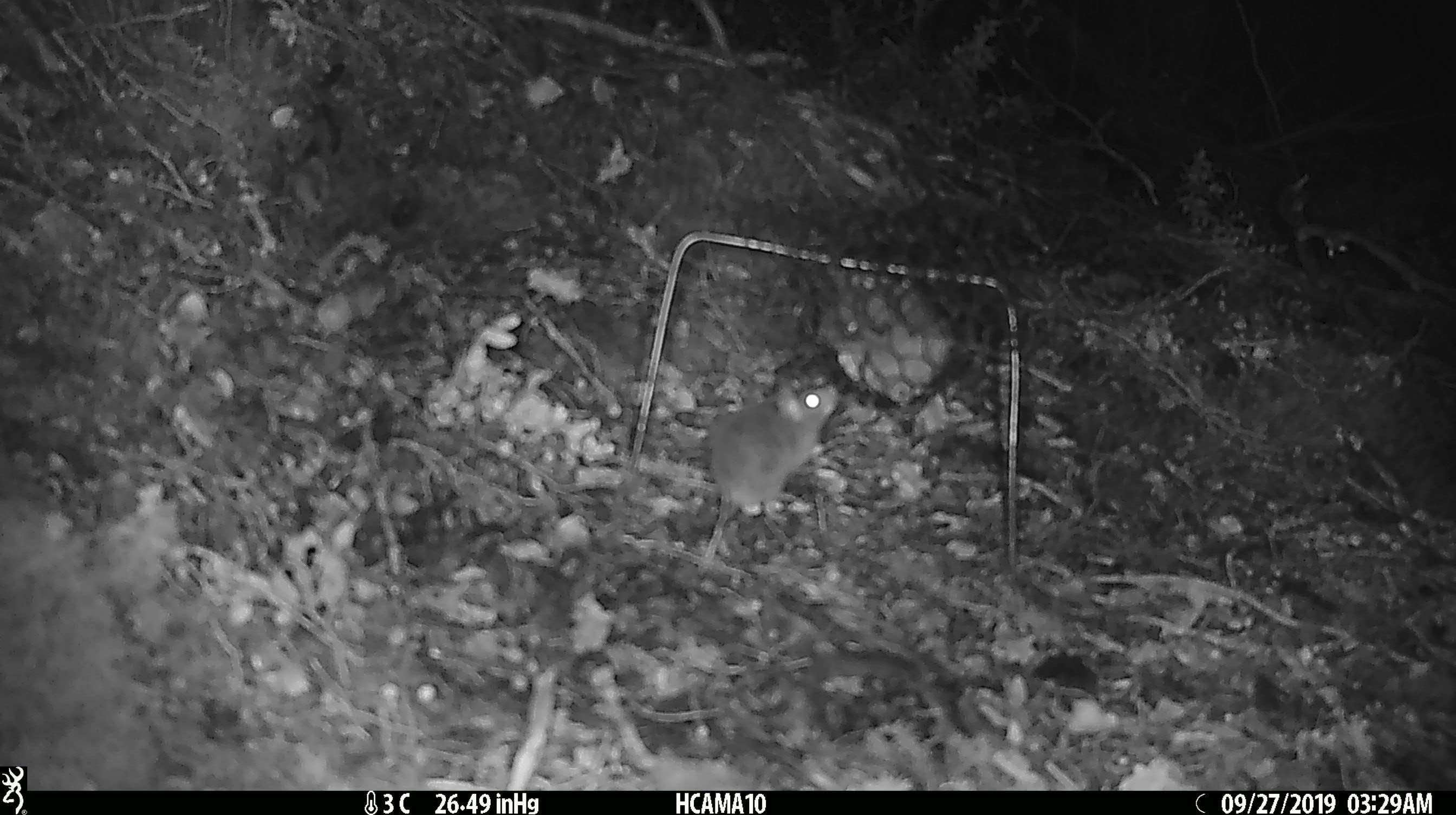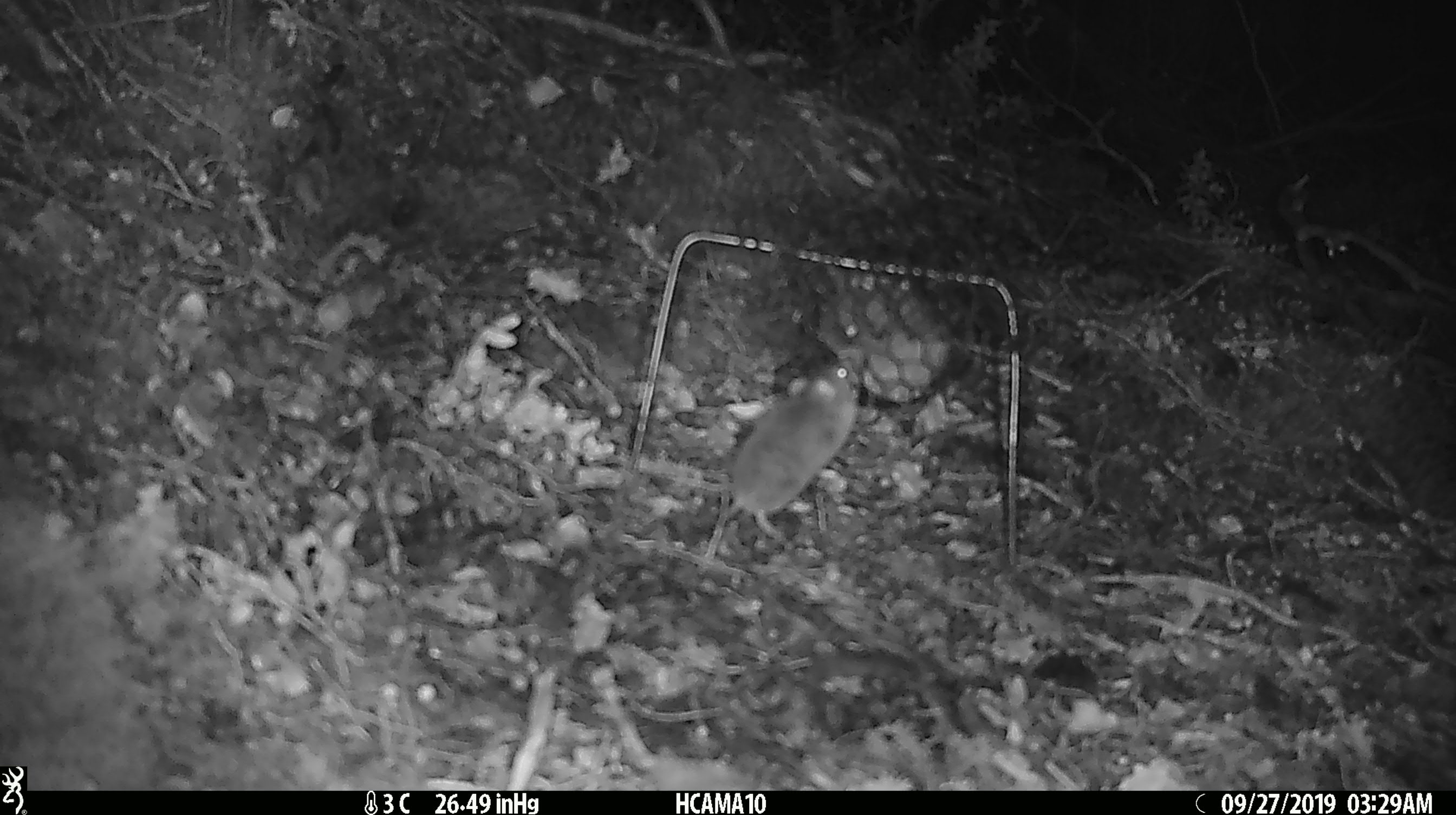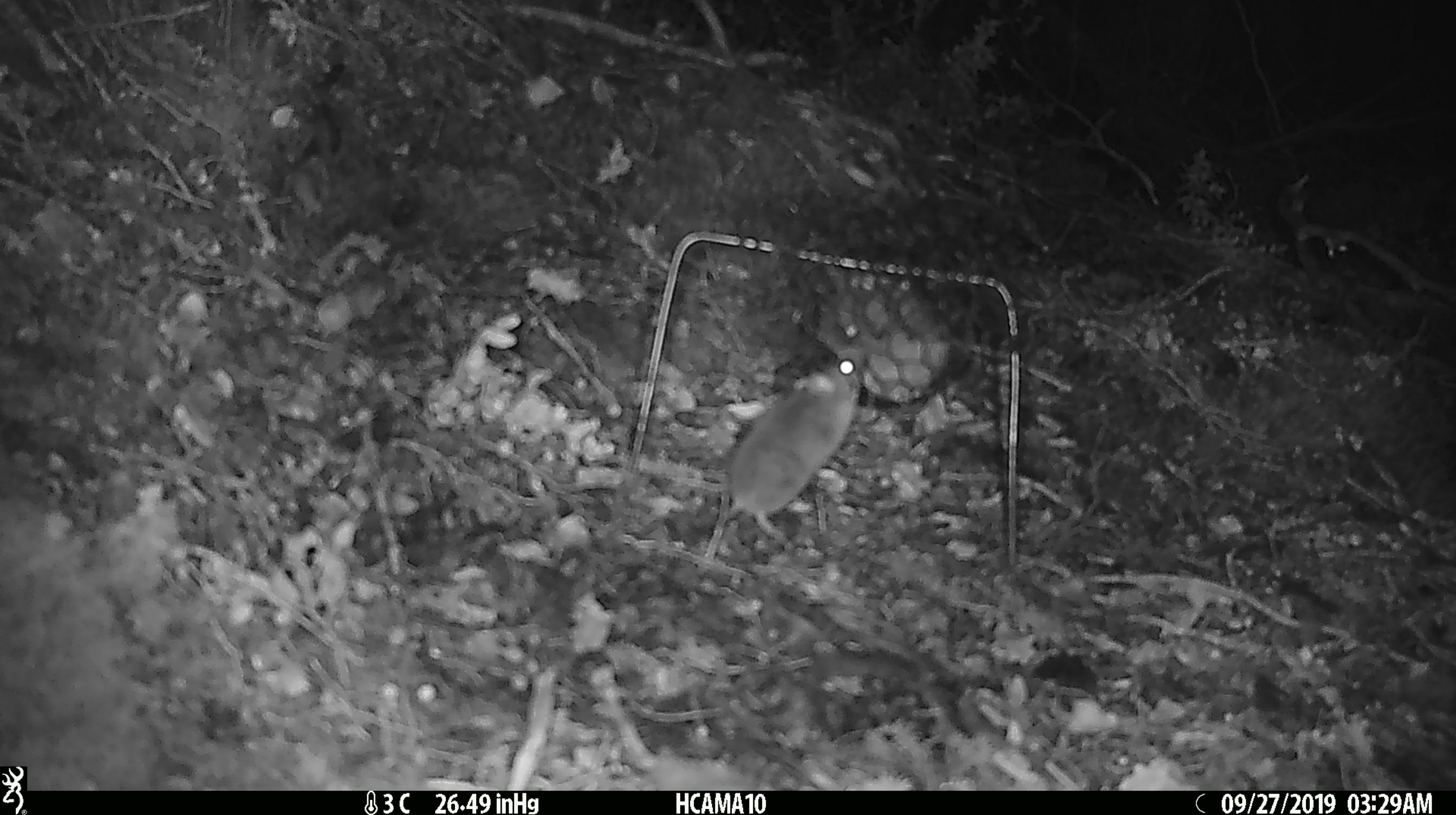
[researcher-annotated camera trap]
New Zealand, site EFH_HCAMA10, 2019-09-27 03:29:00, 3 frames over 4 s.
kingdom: Animalia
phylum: Chordata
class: Mammalia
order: Rodentia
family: Muridae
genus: Mus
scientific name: Mus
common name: mouse